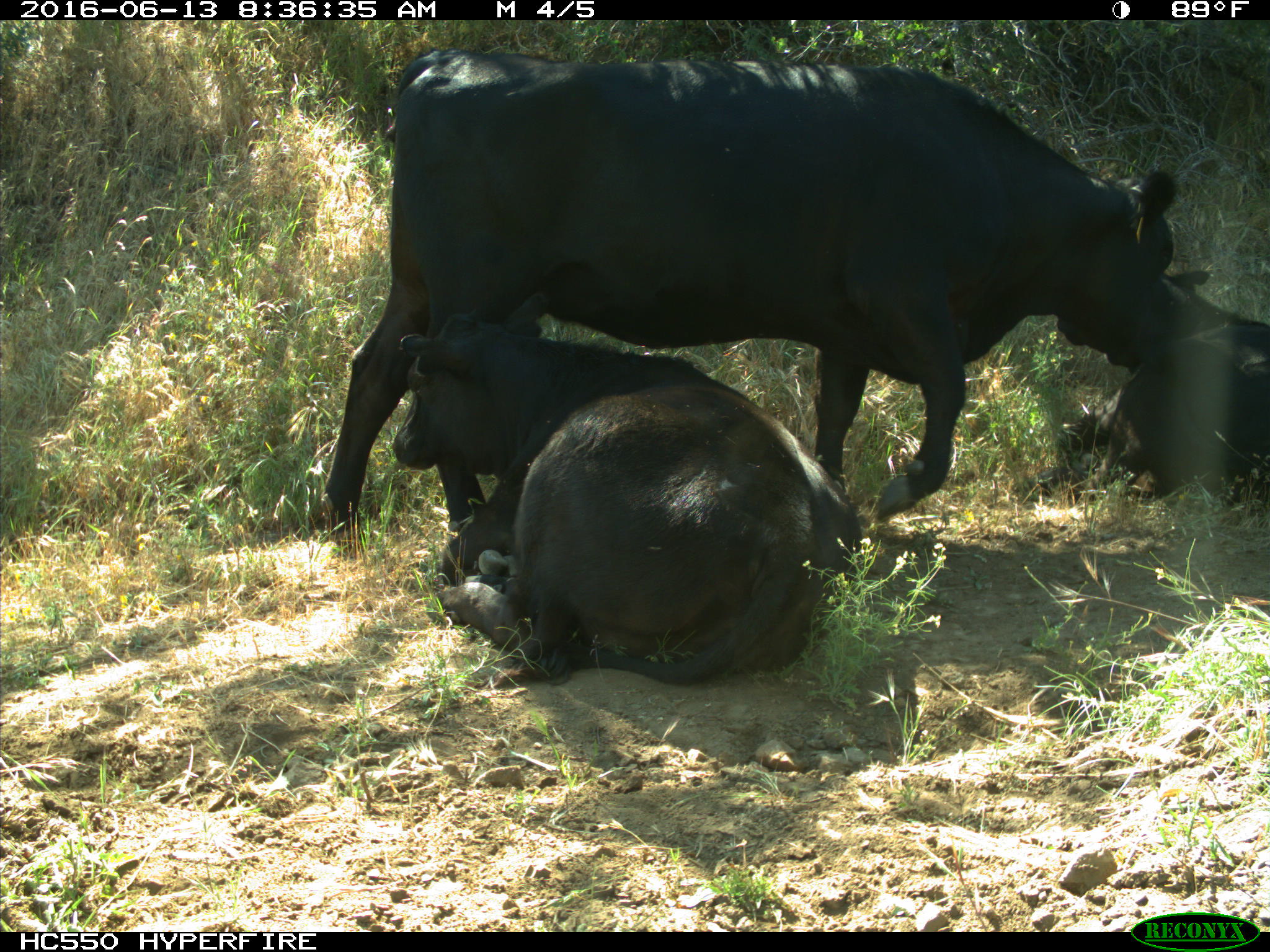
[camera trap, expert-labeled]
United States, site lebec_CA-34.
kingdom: Animalia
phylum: Chordata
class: Mammalia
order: Artiodactyla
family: Bovidae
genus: Bos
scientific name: Bos taurus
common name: domestic cow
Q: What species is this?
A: Bos taurus (domestic cow).